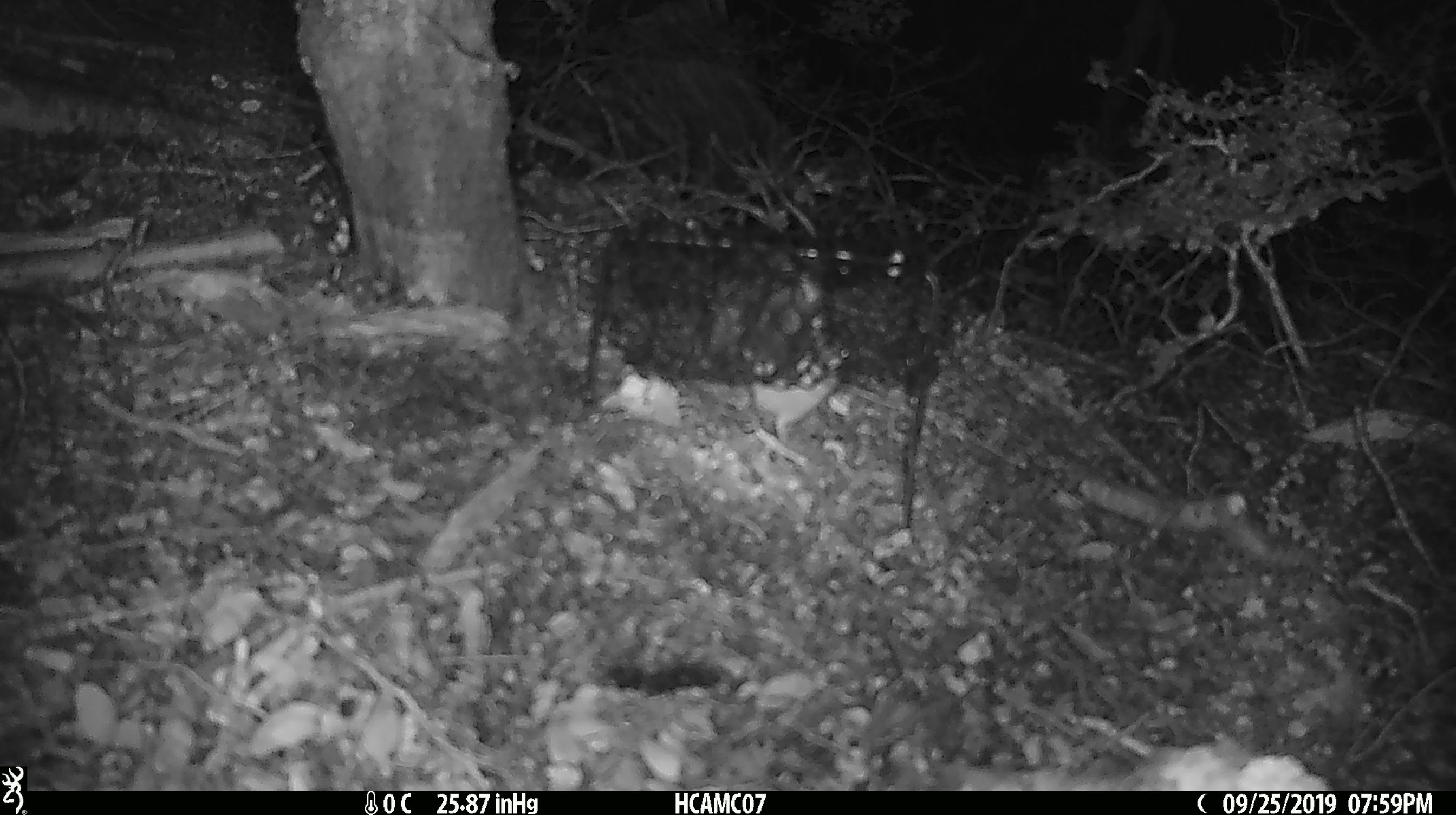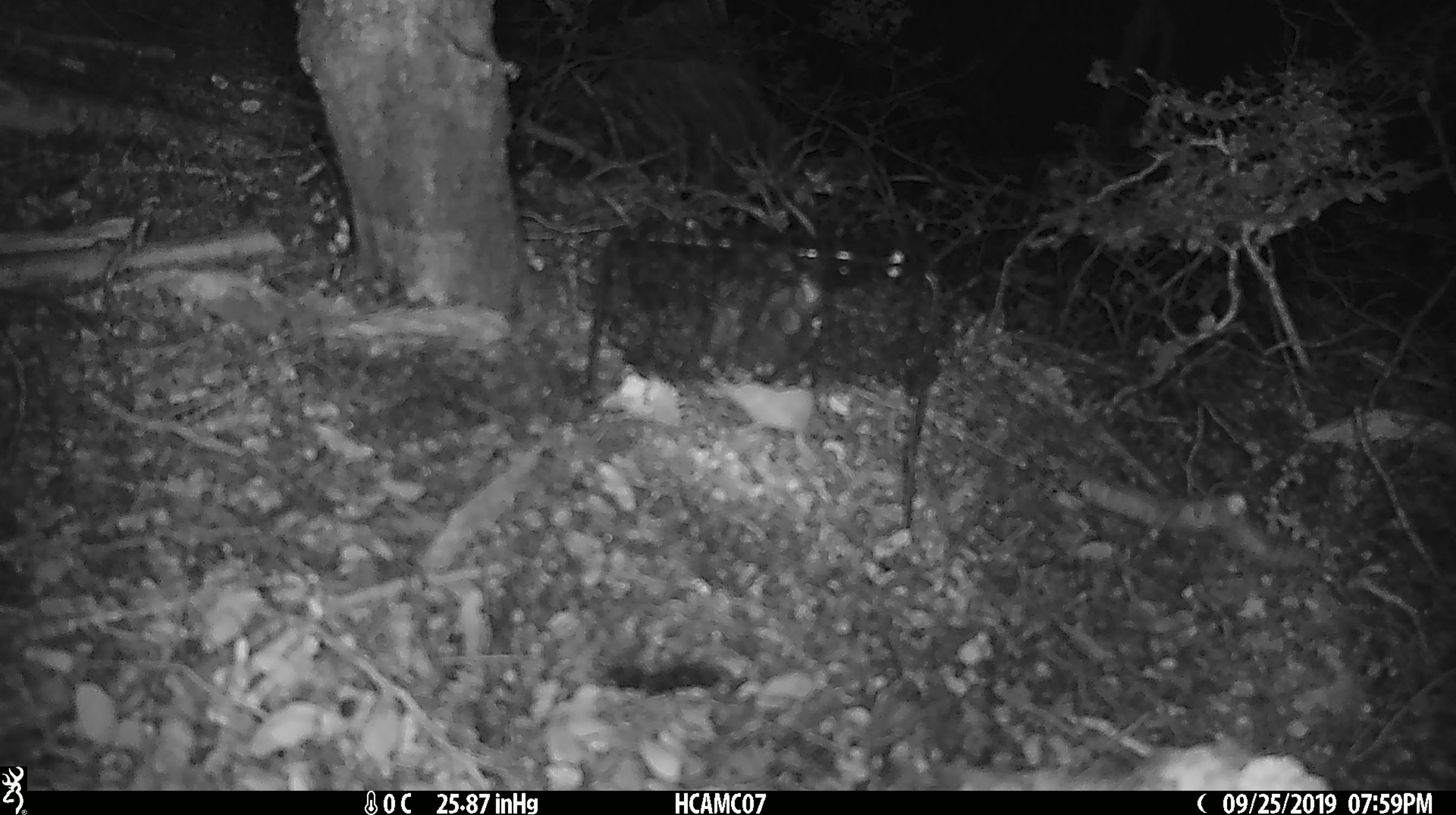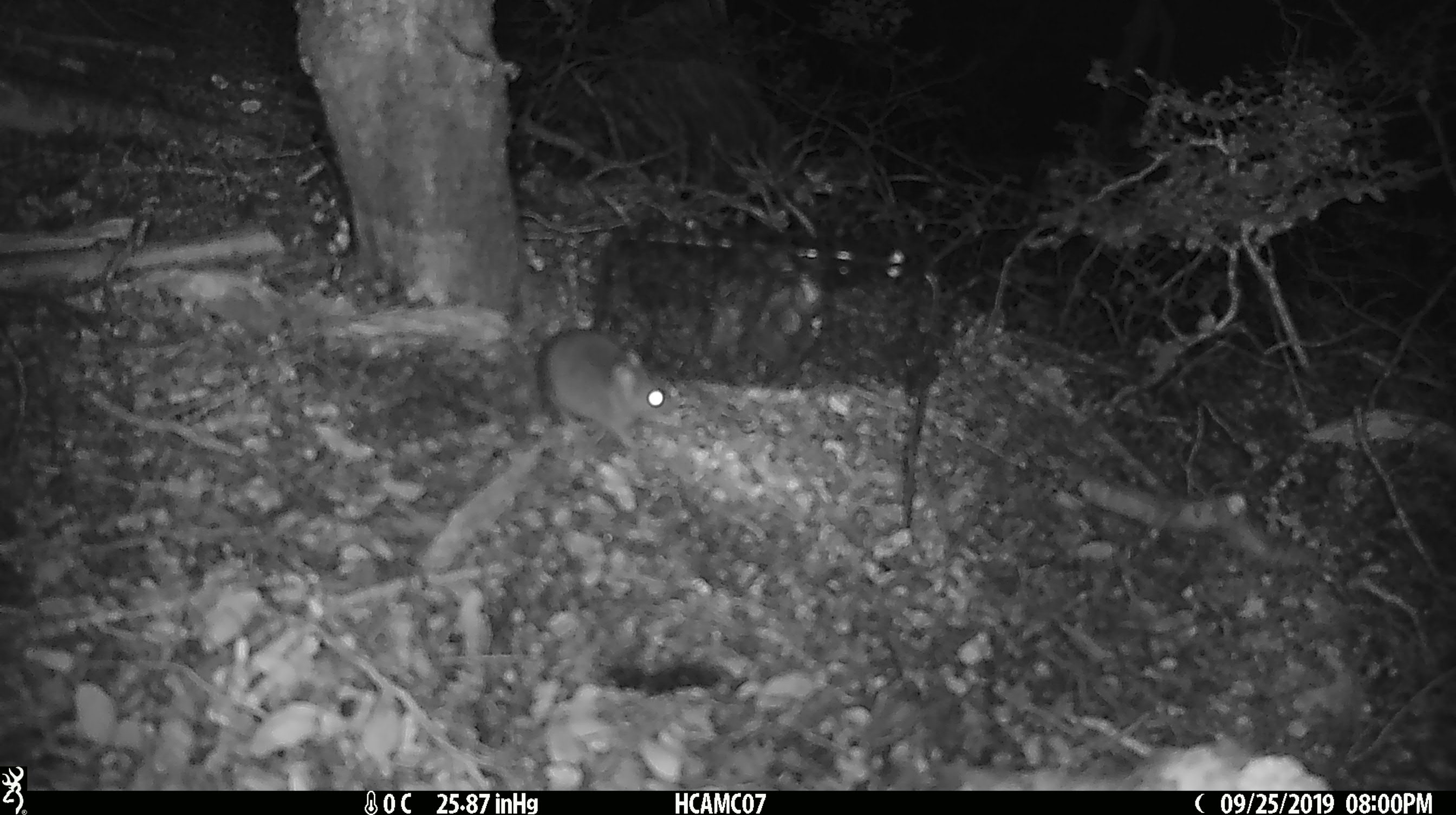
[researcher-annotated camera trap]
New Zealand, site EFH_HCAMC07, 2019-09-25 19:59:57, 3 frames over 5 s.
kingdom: Animalia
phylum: Chordata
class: Mammalia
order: Rodentia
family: Muridae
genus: Mus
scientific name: Mus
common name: mouse